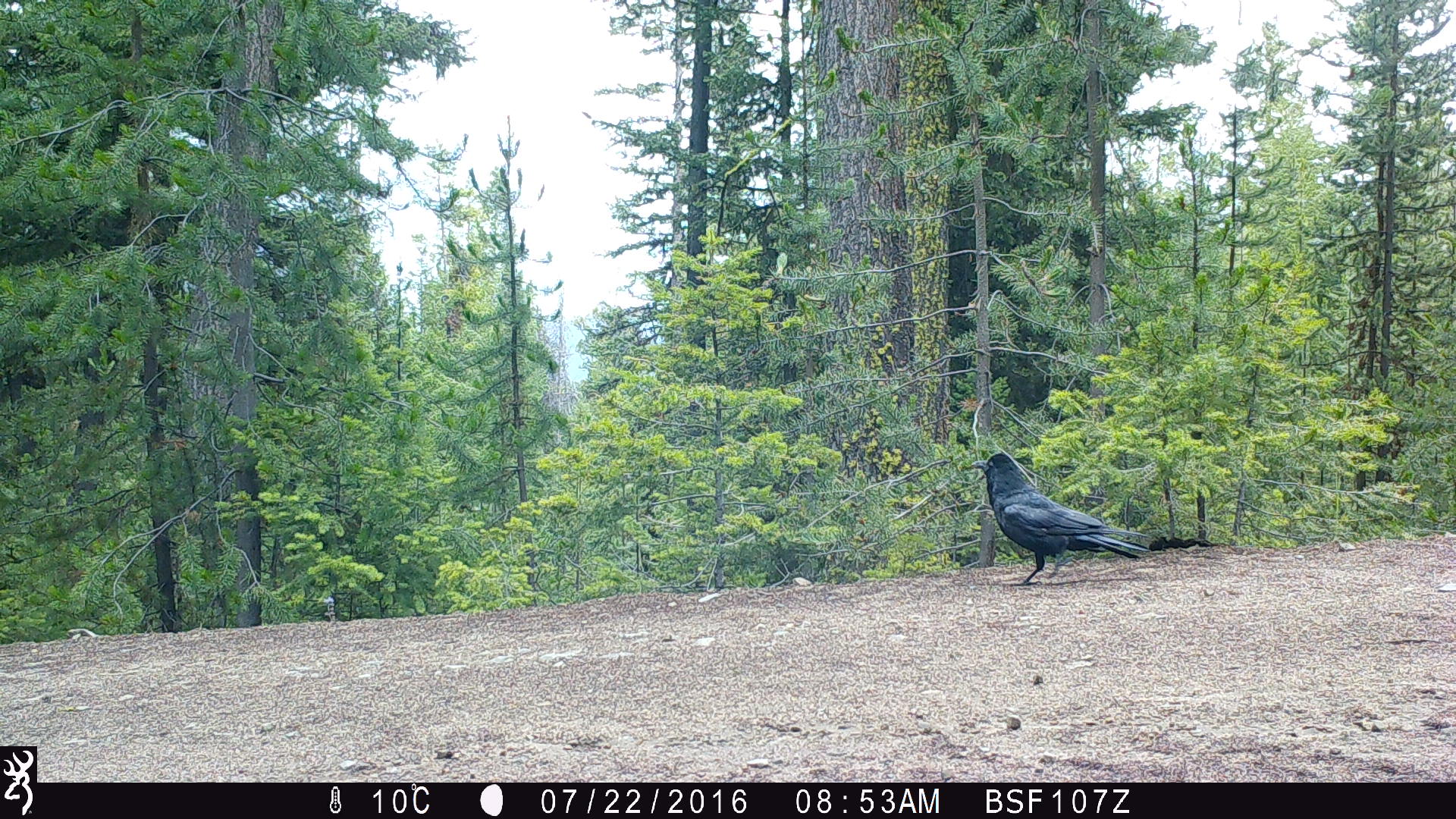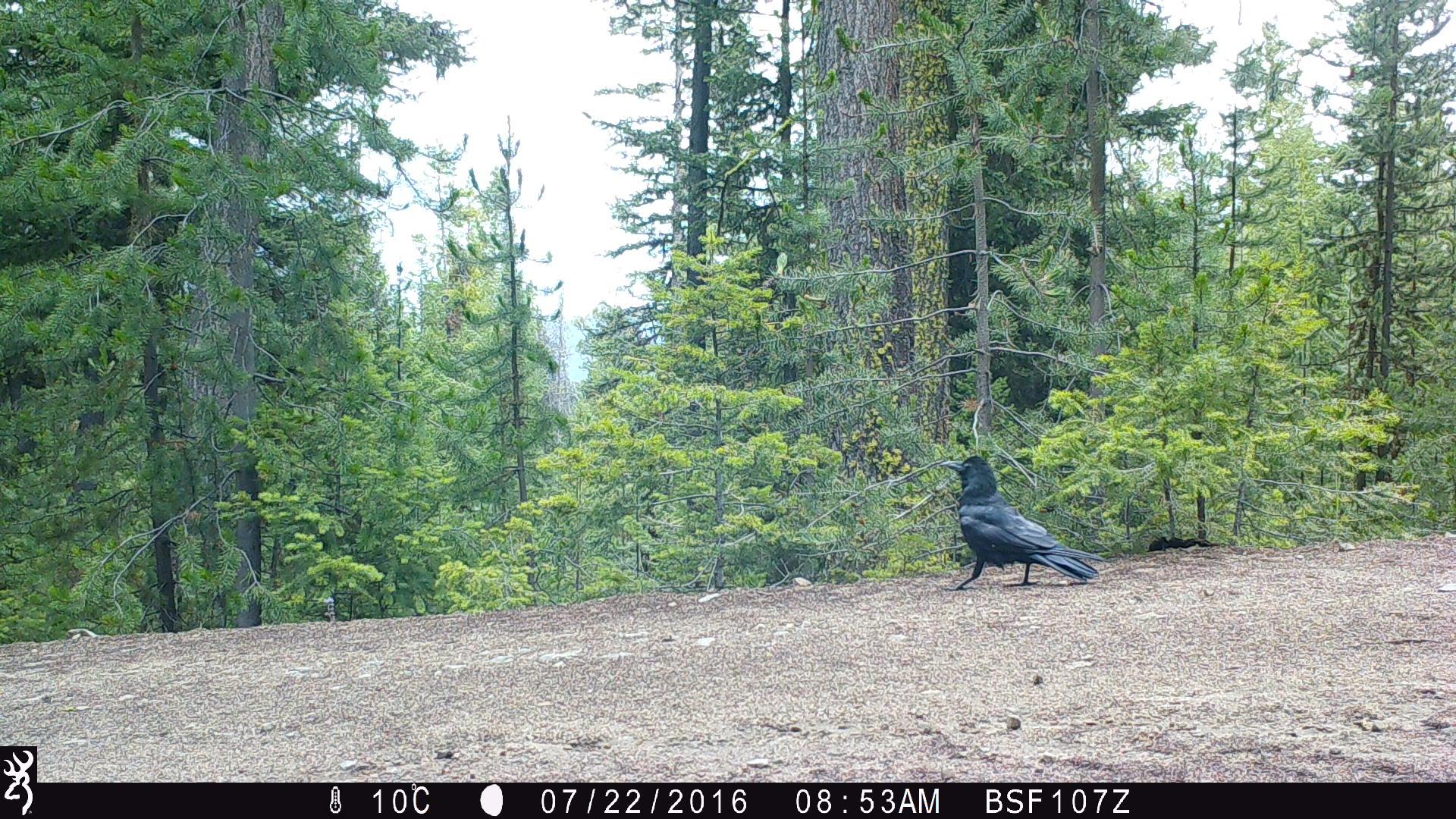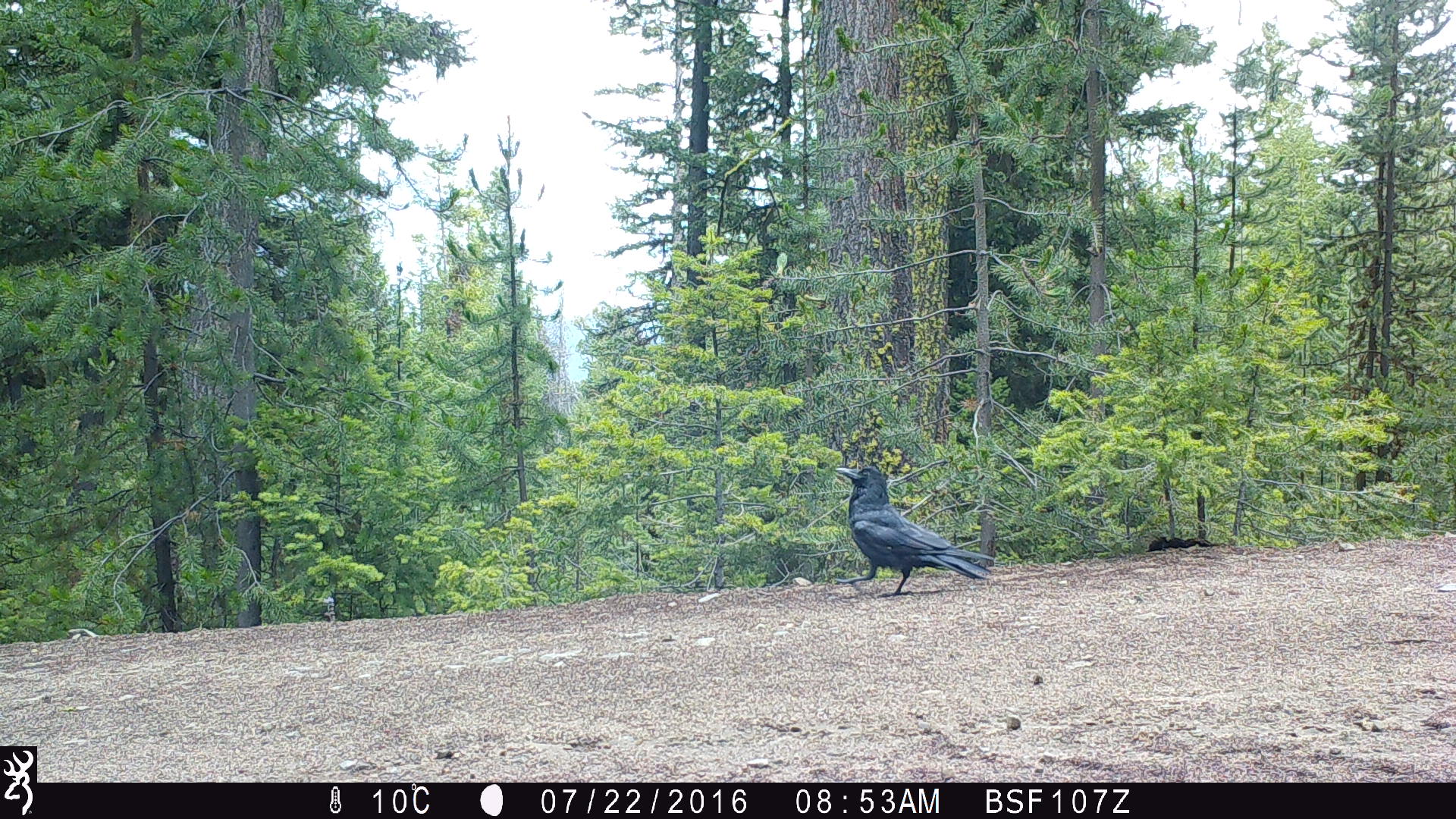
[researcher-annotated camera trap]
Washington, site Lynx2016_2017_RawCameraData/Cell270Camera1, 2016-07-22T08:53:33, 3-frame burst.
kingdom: Animalia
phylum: Chordata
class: Aves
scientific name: Aves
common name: birds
Aves (birds). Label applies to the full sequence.